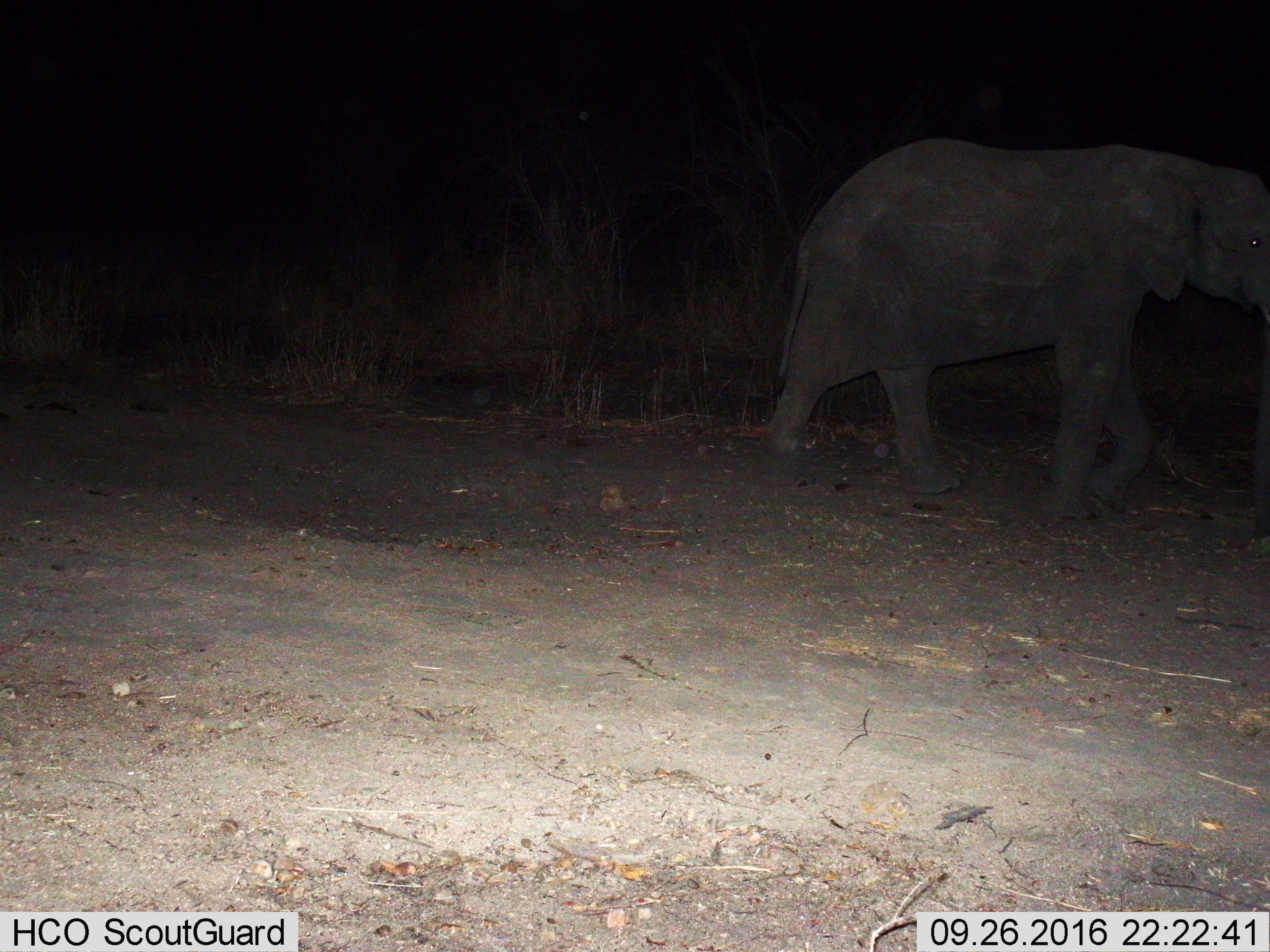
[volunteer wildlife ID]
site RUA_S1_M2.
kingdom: Animalia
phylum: Chordata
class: Mammalia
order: Proboscidea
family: Elephantidae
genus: Loxodonta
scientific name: Loxodonta africana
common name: african bush elephant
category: elephant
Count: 1.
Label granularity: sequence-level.